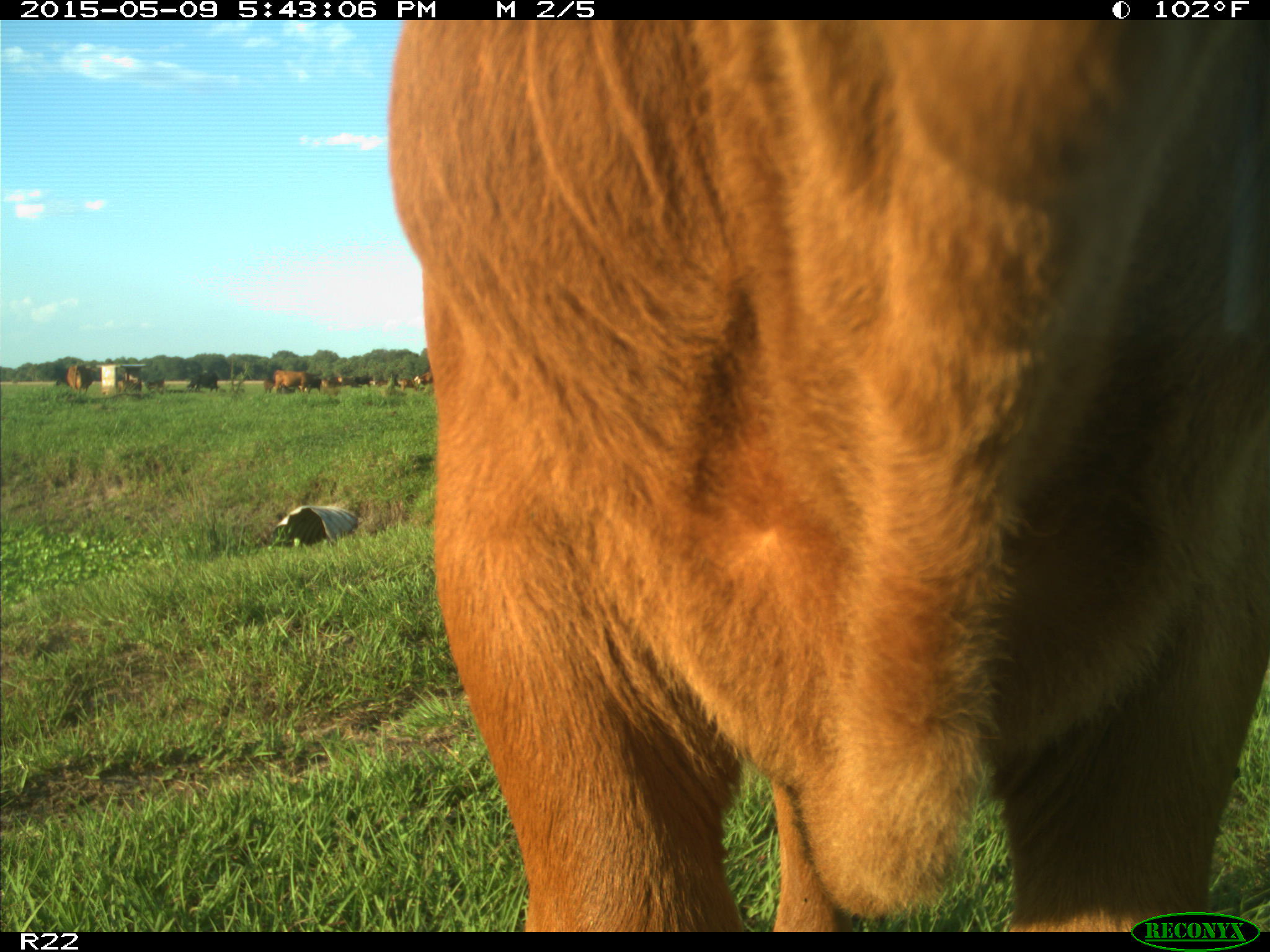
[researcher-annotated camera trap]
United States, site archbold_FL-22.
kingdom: Animalia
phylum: Chordata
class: Mammalia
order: Artiodactyla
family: Bovidae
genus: Bos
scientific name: Bos taurus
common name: domestic cow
Bos taurus (domestic cow).